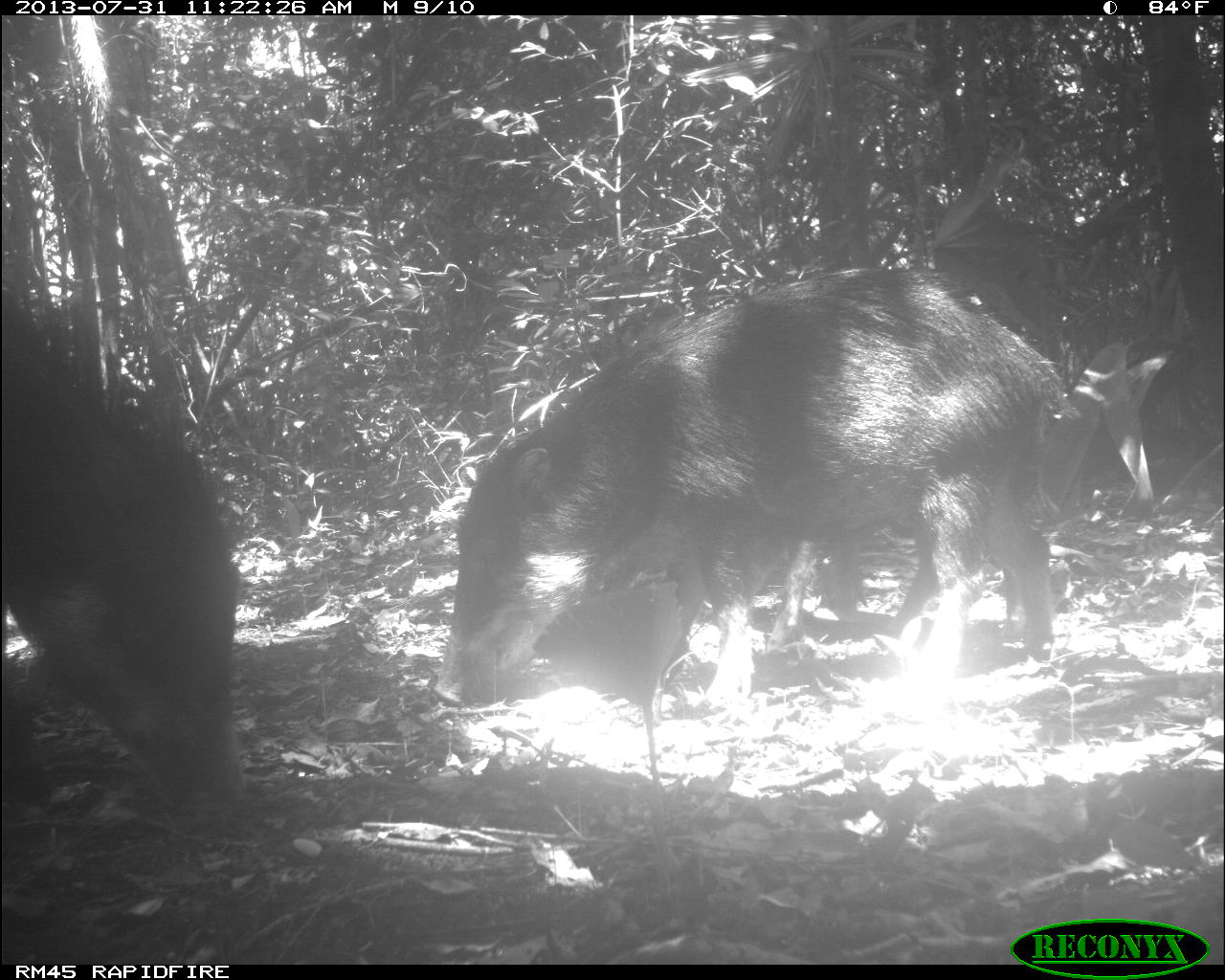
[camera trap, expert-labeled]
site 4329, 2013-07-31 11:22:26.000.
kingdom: Animalia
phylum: Chordata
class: Mammalia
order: Artiodactyla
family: Tayassuidae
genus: Tayassu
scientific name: Tayassu pecari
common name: white-lipped peccary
Tayassu pecari (white-lipped peccary), count 6.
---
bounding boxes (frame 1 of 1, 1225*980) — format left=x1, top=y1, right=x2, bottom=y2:
tayassu pecari: left=434, top=262, right=1080, bottom=706; left=1, top=286, right=252, bottom=814; left=743, top=538, right=935, bottom=655